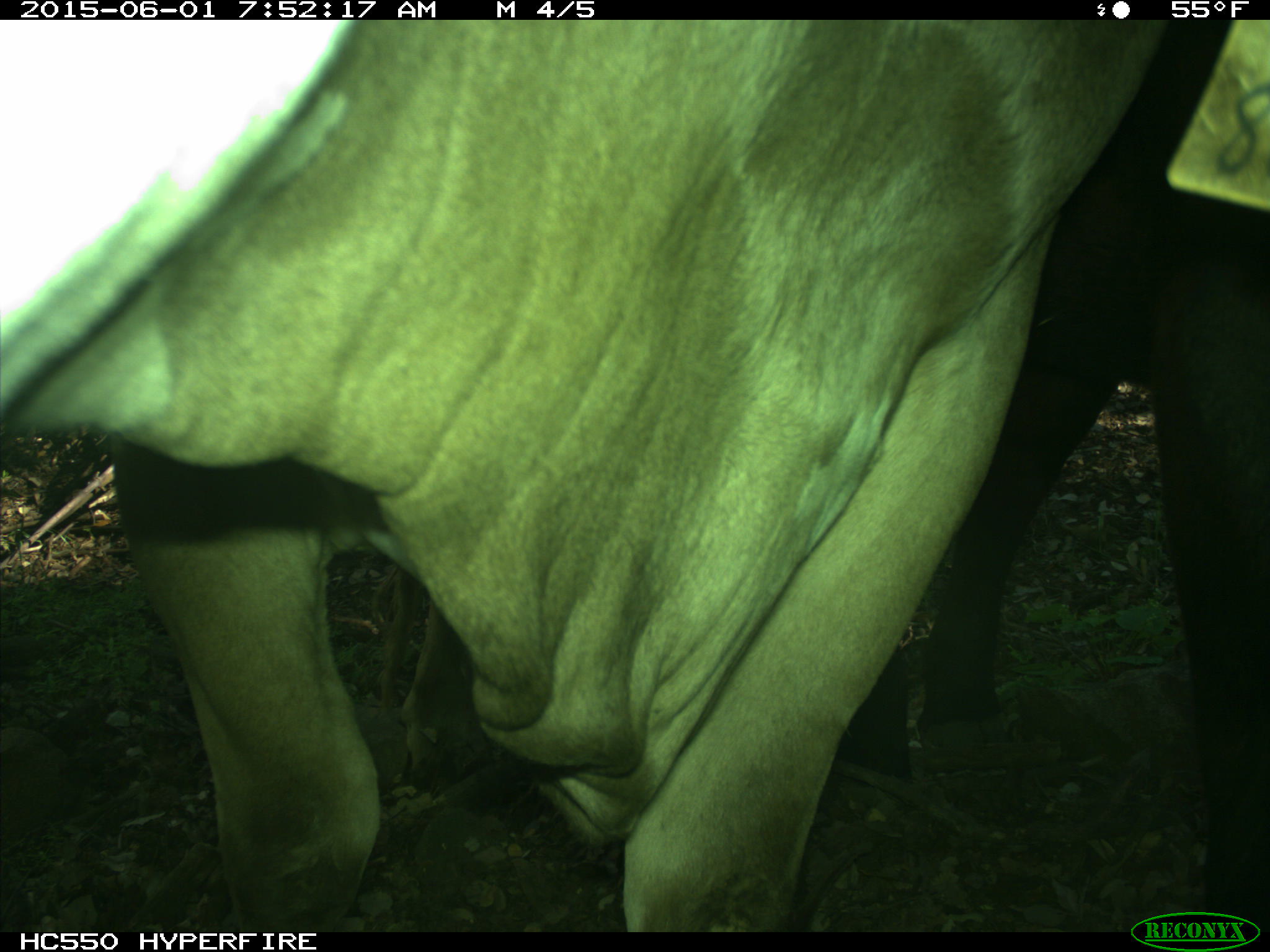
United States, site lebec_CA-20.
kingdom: Animalia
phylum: Chordata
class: Mammalia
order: Artiodactyla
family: Bovidae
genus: Bos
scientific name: Bos taurus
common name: domestic cow